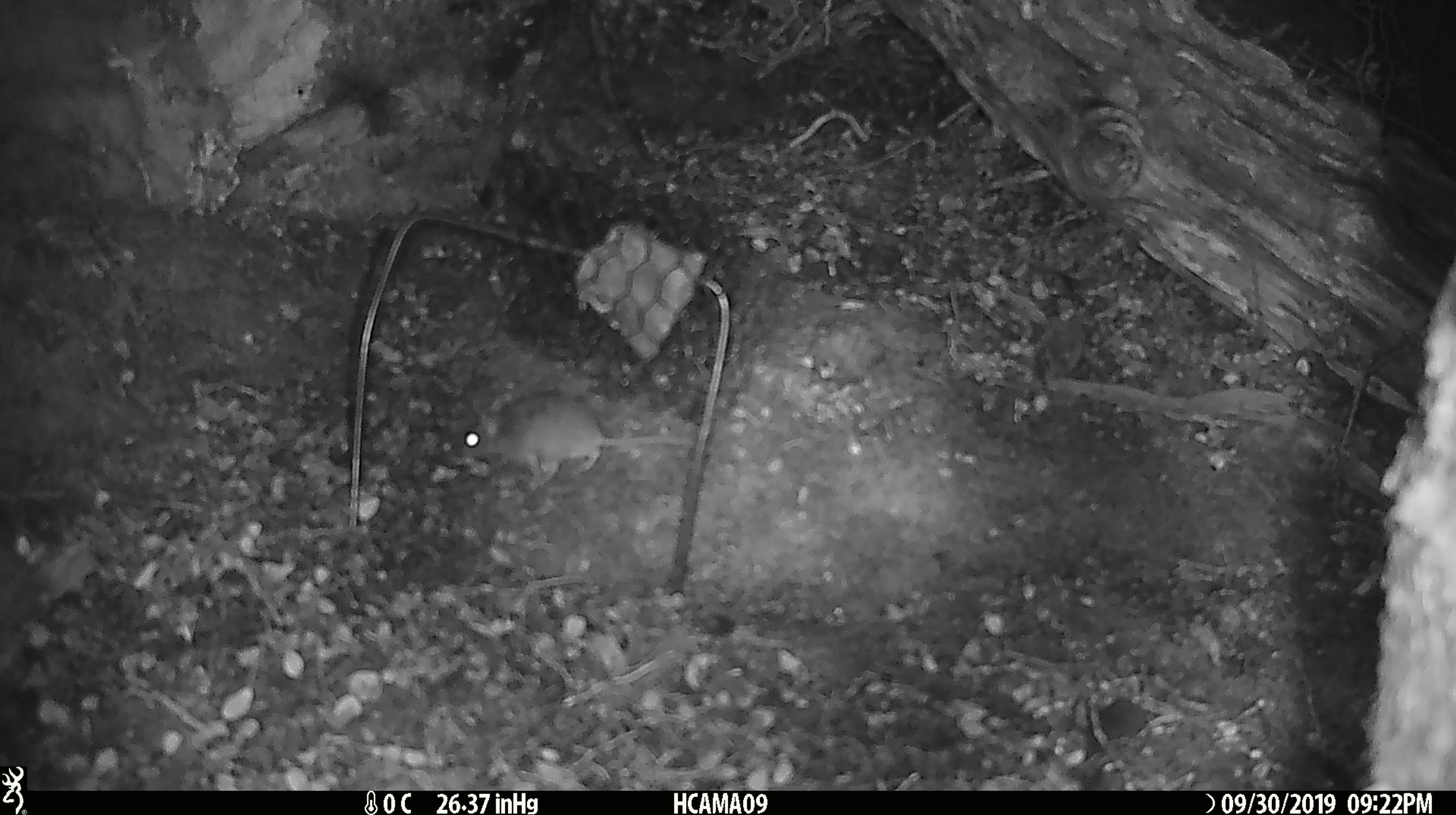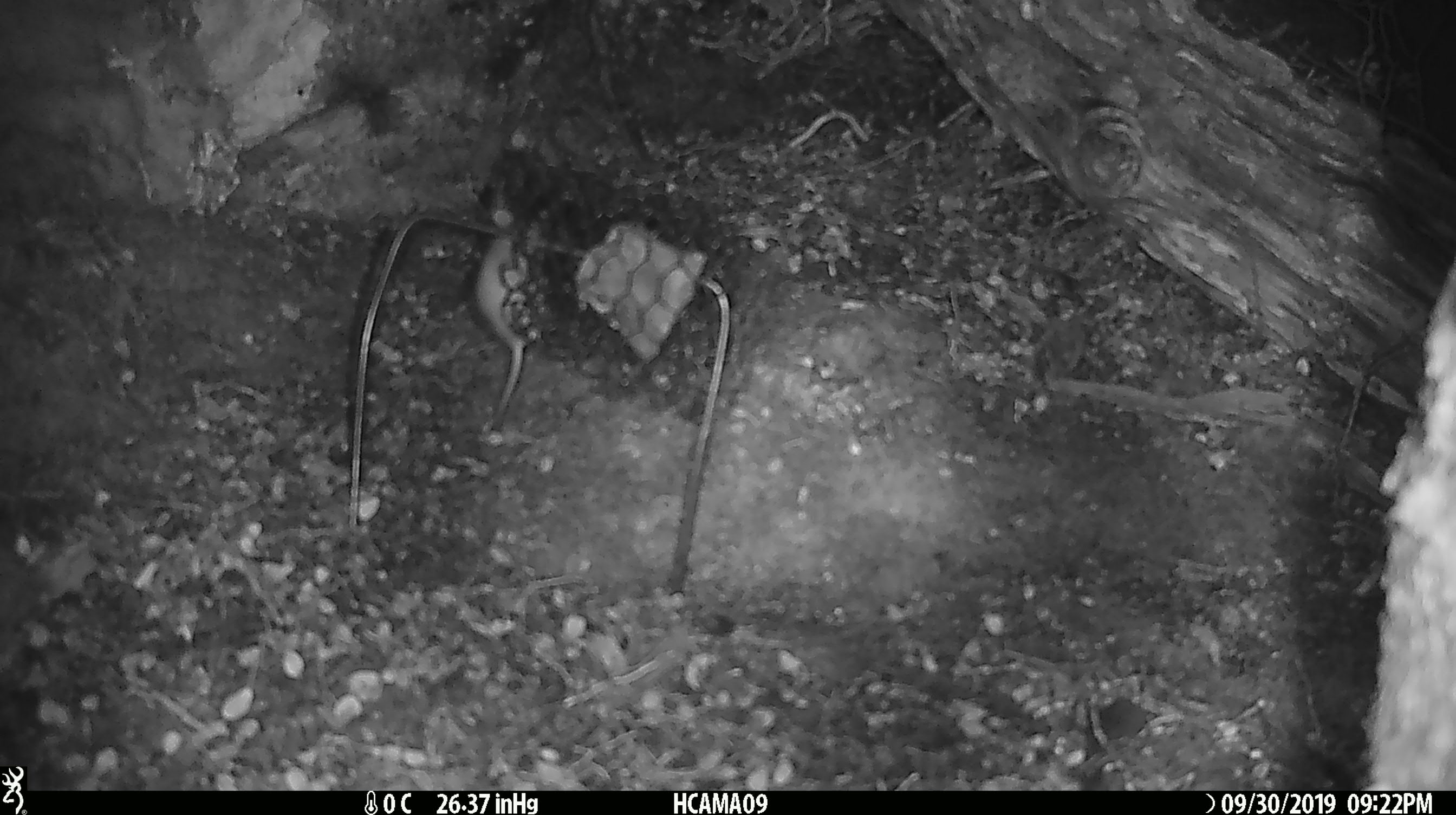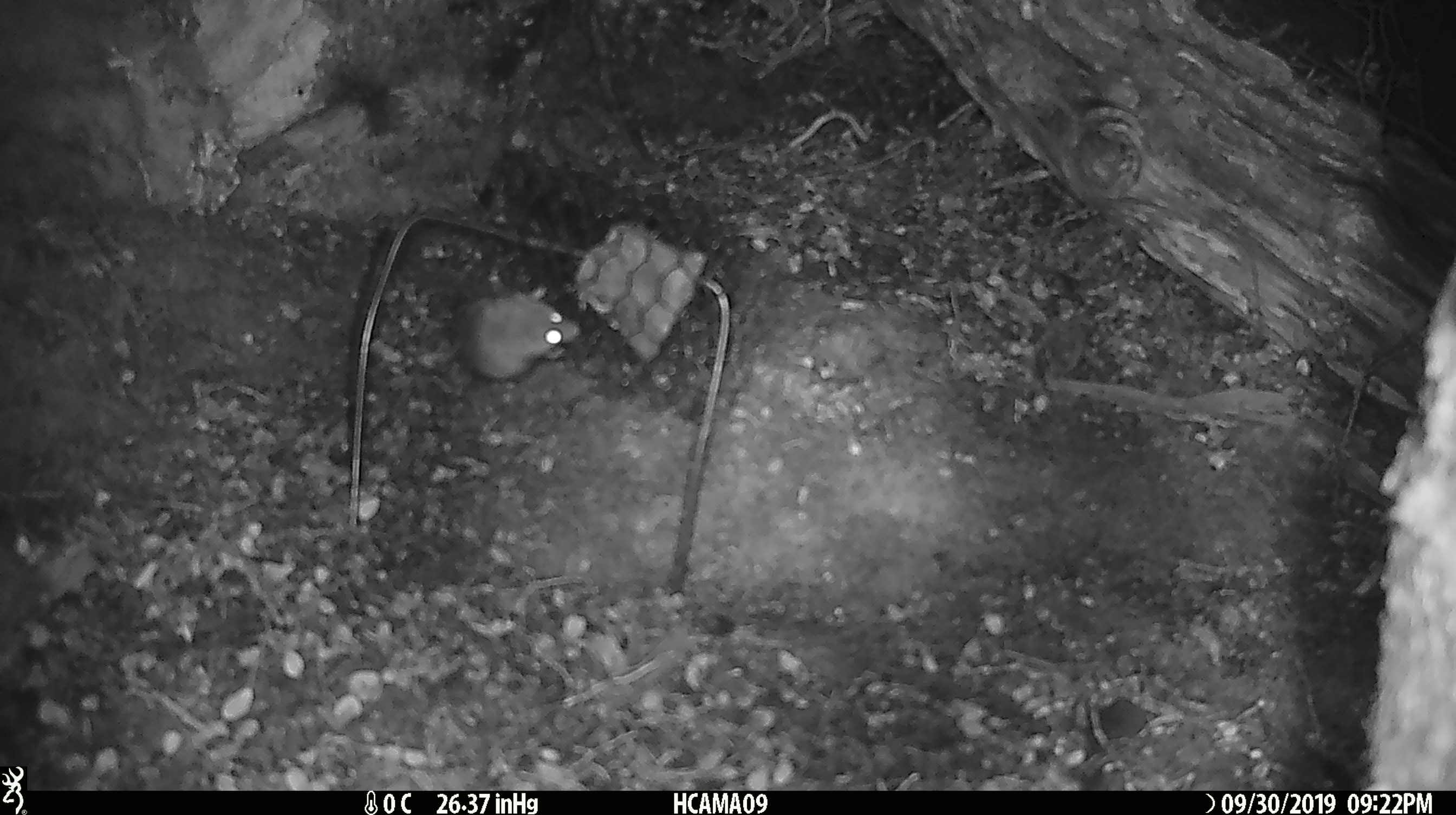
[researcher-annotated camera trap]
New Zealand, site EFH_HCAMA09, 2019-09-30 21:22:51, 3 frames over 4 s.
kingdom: Animalia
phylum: Chordata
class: Mammalia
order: Rodentia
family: Muridae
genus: Mus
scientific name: Mus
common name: mouse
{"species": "mouse (Mus)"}